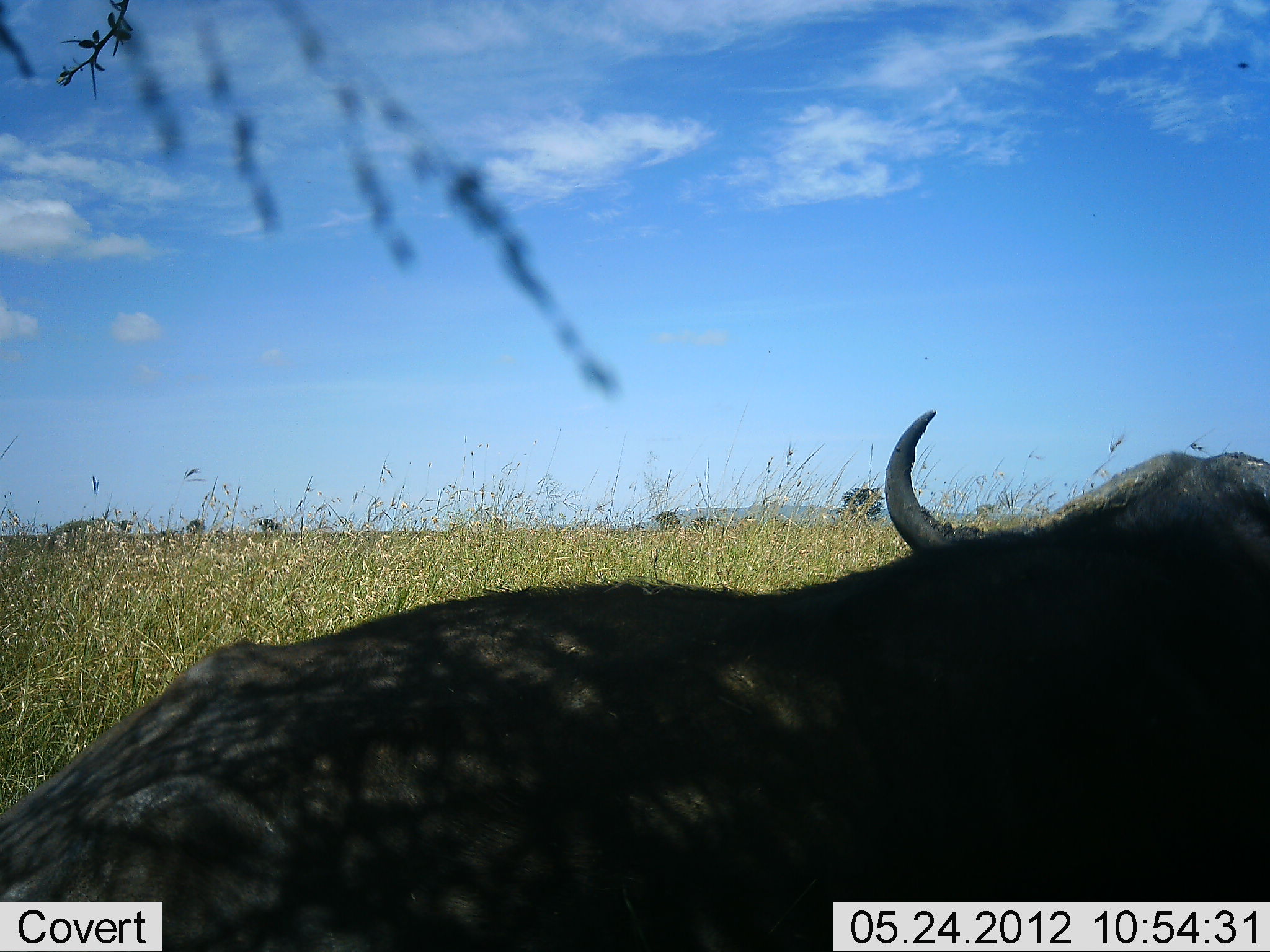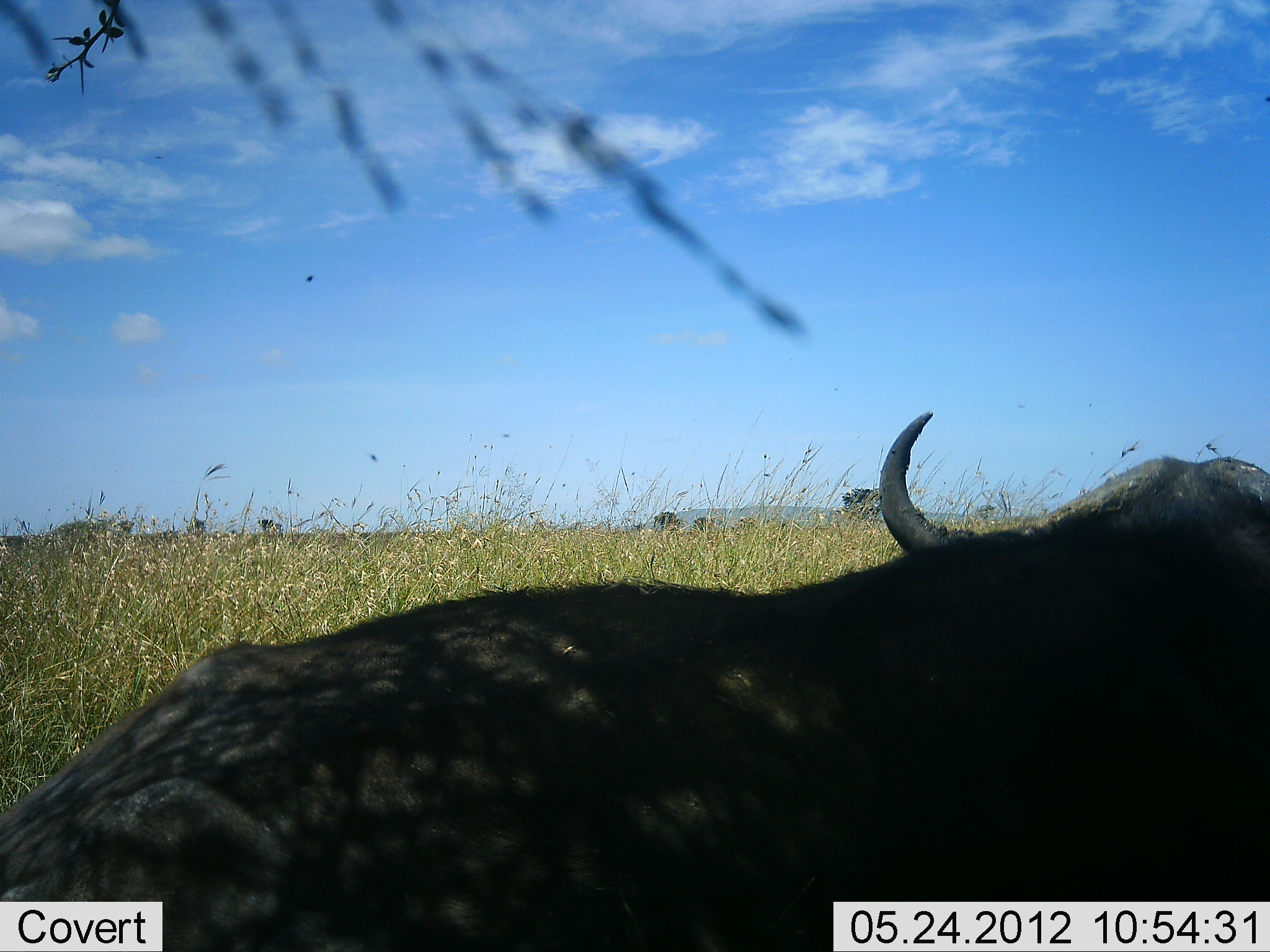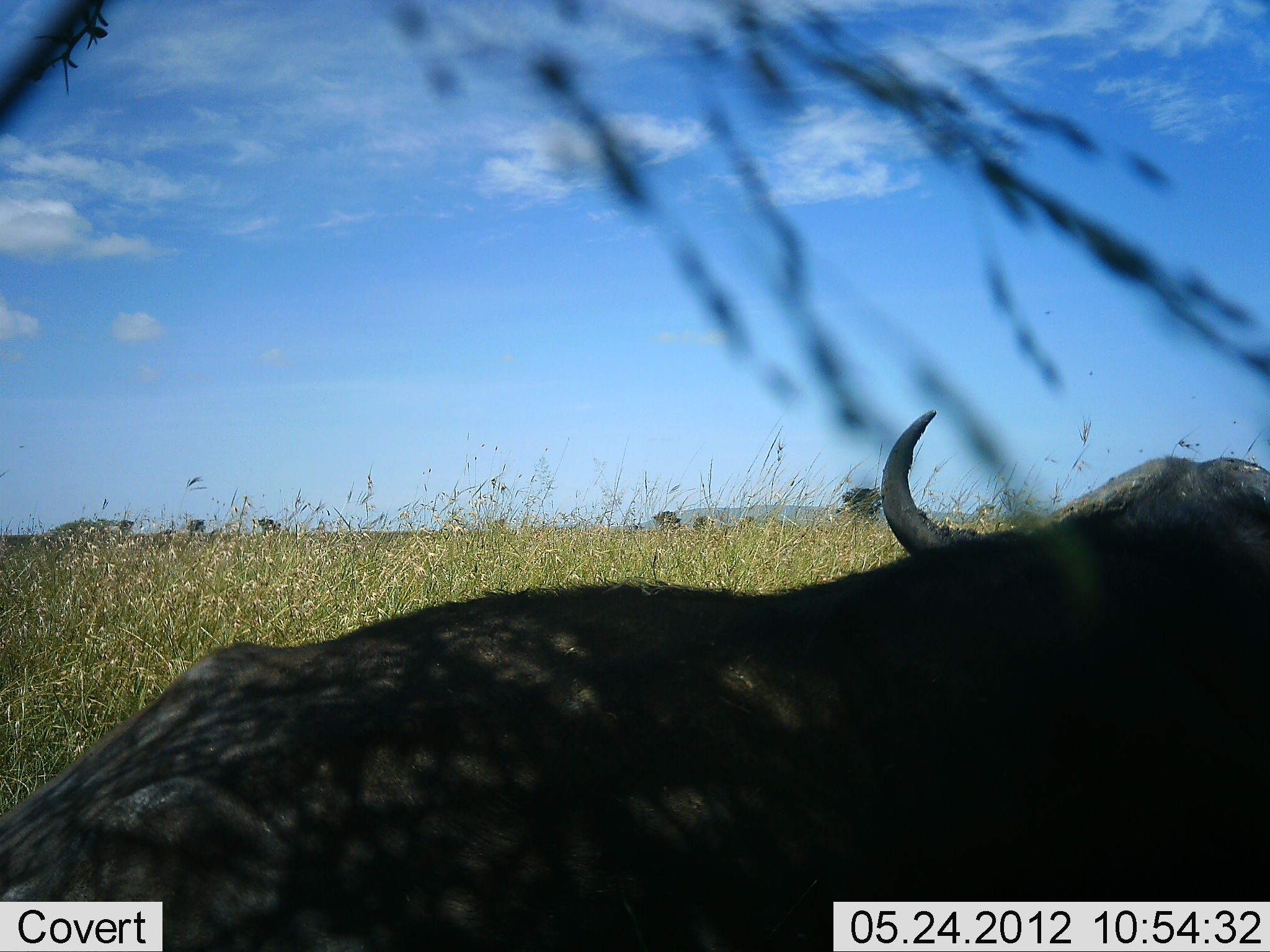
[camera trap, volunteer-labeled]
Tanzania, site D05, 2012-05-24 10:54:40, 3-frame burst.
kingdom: Animalia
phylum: Chordata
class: Mammalia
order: Artiodactyla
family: Bovidae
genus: Syncerus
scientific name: Syncerus caffer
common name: cape buffalo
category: buffalo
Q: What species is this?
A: Buffalo (cape buffalo) (Syncerus caffer).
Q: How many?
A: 1.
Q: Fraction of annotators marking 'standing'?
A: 18%.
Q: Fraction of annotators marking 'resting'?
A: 82%.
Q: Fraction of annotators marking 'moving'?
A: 0%.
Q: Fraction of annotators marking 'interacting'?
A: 0%.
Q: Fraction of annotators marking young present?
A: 0%.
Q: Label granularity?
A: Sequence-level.